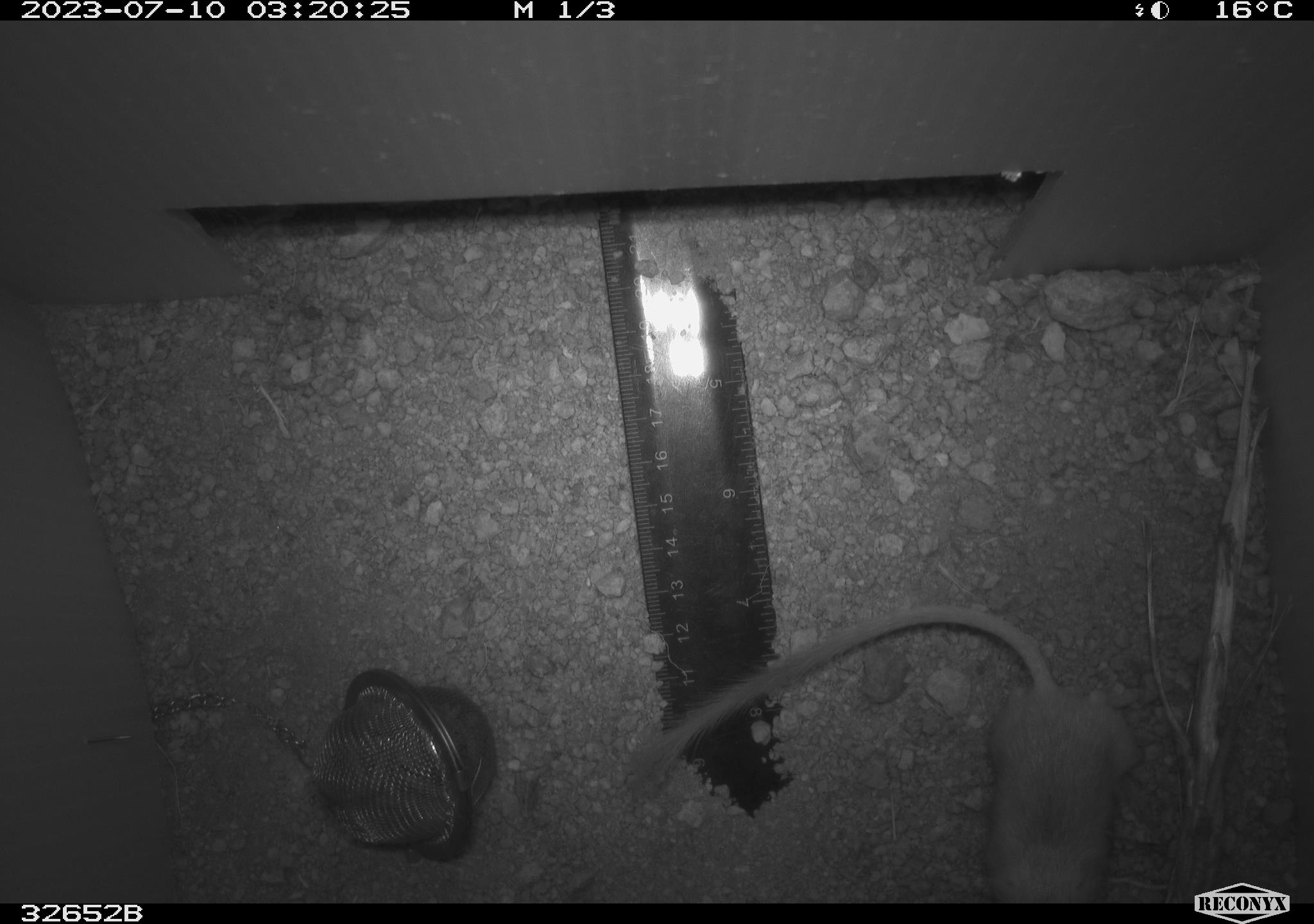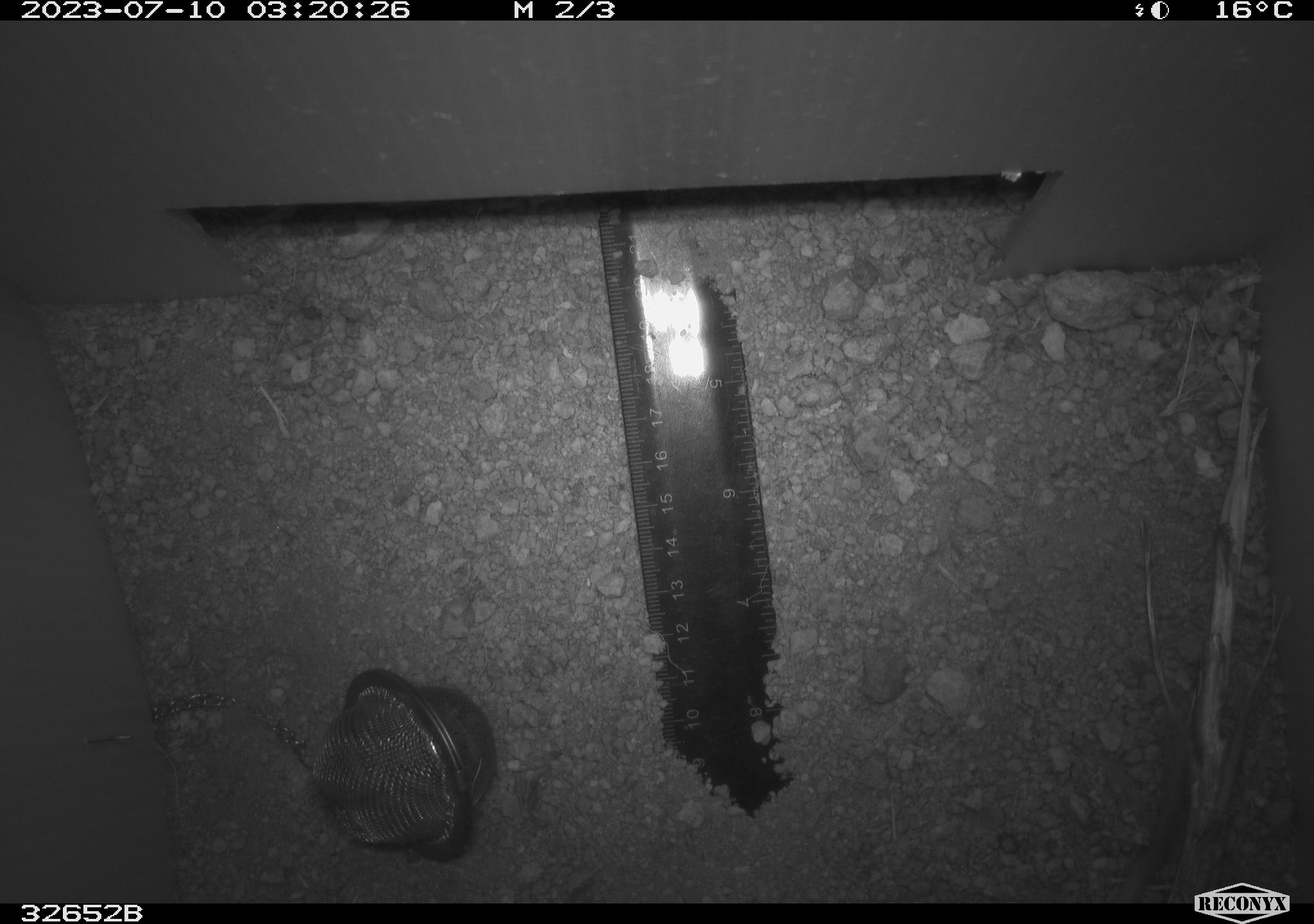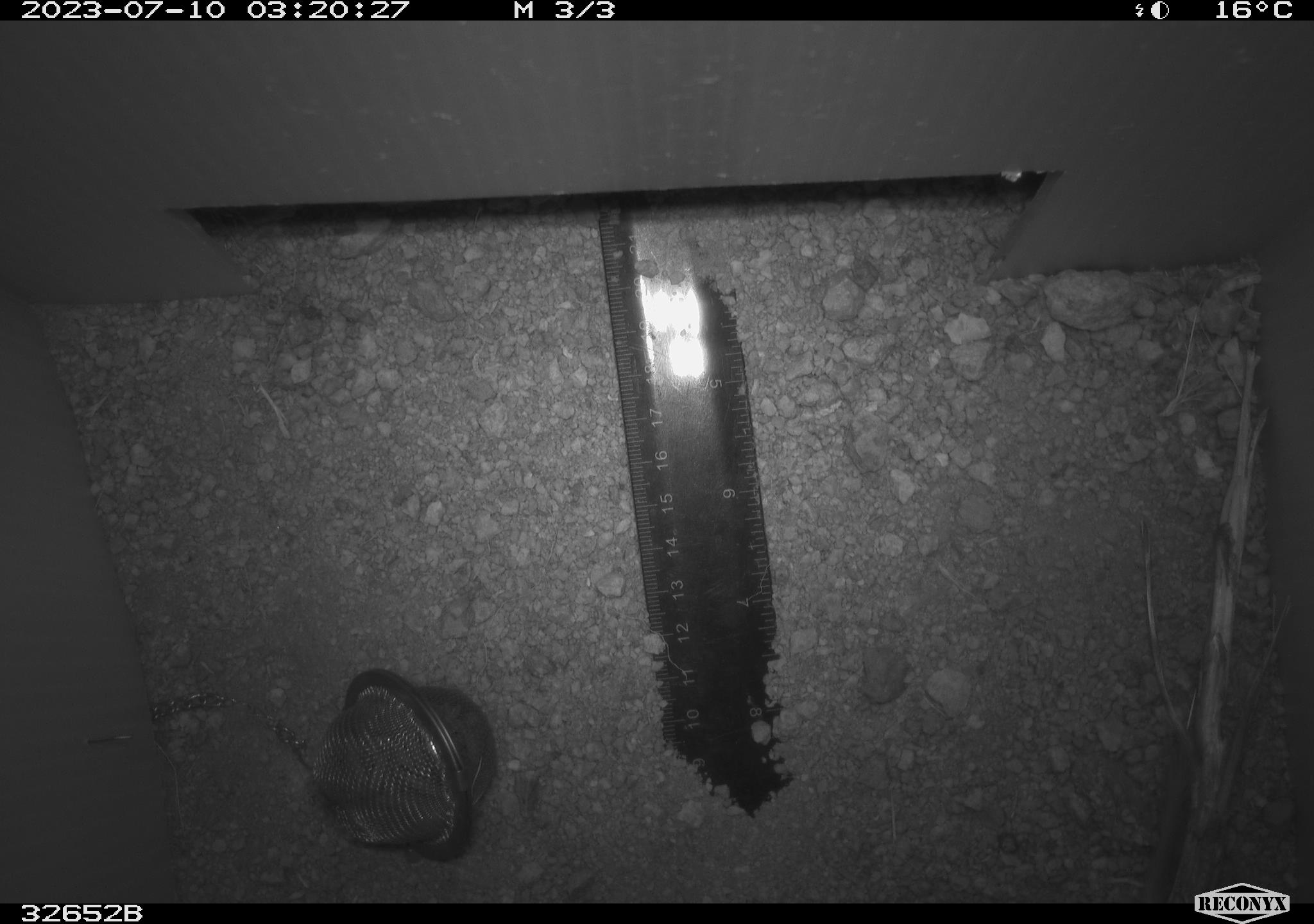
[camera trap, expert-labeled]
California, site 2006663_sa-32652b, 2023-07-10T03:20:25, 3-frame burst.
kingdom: Animalia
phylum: Chordata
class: Mammalia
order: Rodentia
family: Heteromyidae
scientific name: Heteromyidae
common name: kangaroo rats and pocket mice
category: heteromyidae family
Heteromyidae family (kangaroo rats and pocket mice) (Heteromyidae).